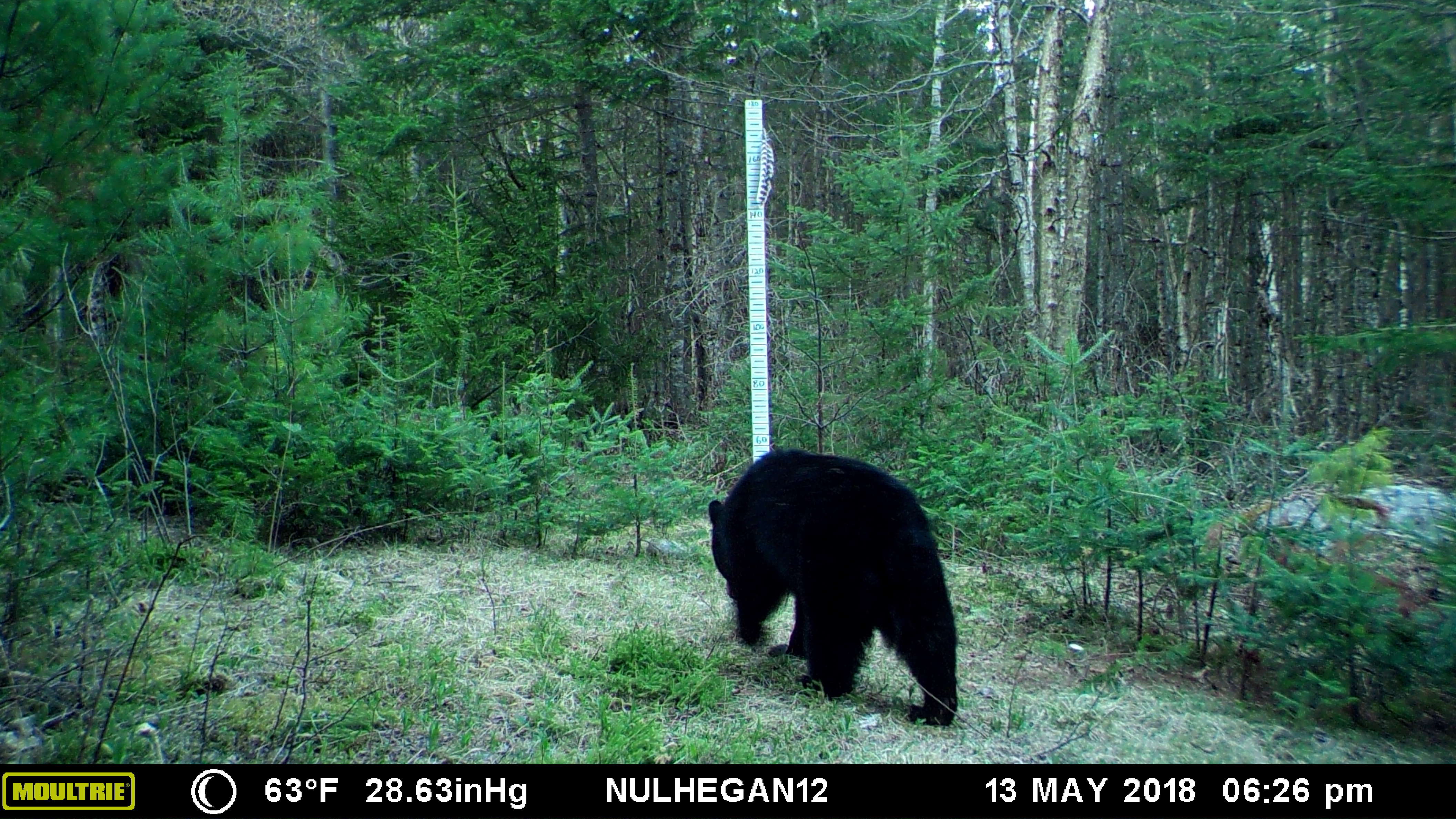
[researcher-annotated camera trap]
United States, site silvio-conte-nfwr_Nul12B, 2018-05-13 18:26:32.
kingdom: Animalia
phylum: Chordata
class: Mammalia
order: Carnivora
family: Ursidae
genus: Ursus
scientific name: Ursus americanus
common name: black bear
Black bear (Ursus americanus).